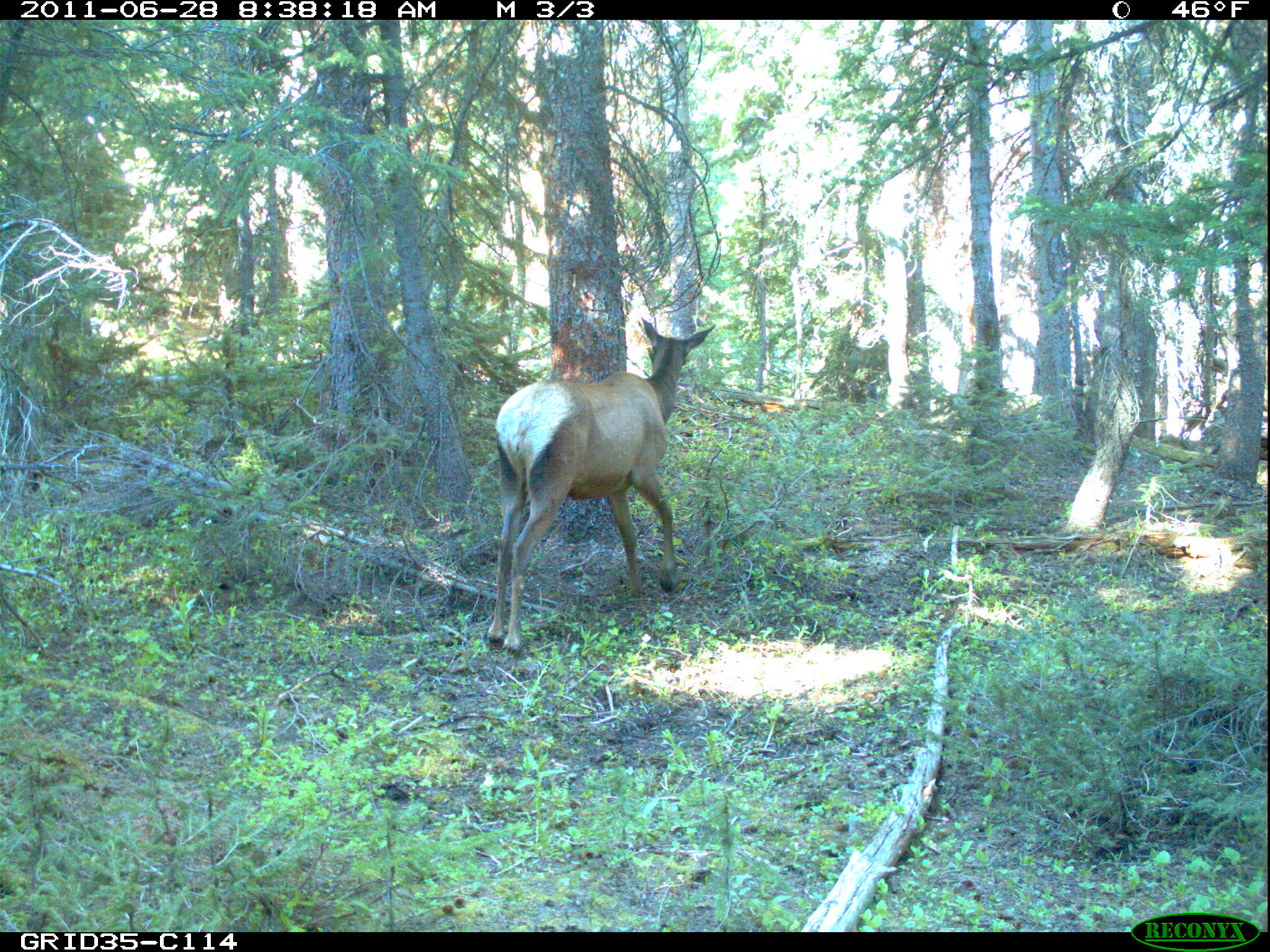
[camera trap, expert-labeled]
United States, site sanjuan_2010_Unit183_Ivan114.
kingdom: Animalia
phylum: Chordata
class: Mammalia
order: Artiodactyla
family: Cervidae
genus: Cervus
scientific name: Cervus elaphus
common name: red deer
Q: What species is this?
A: Cervus elaphus (red deer).